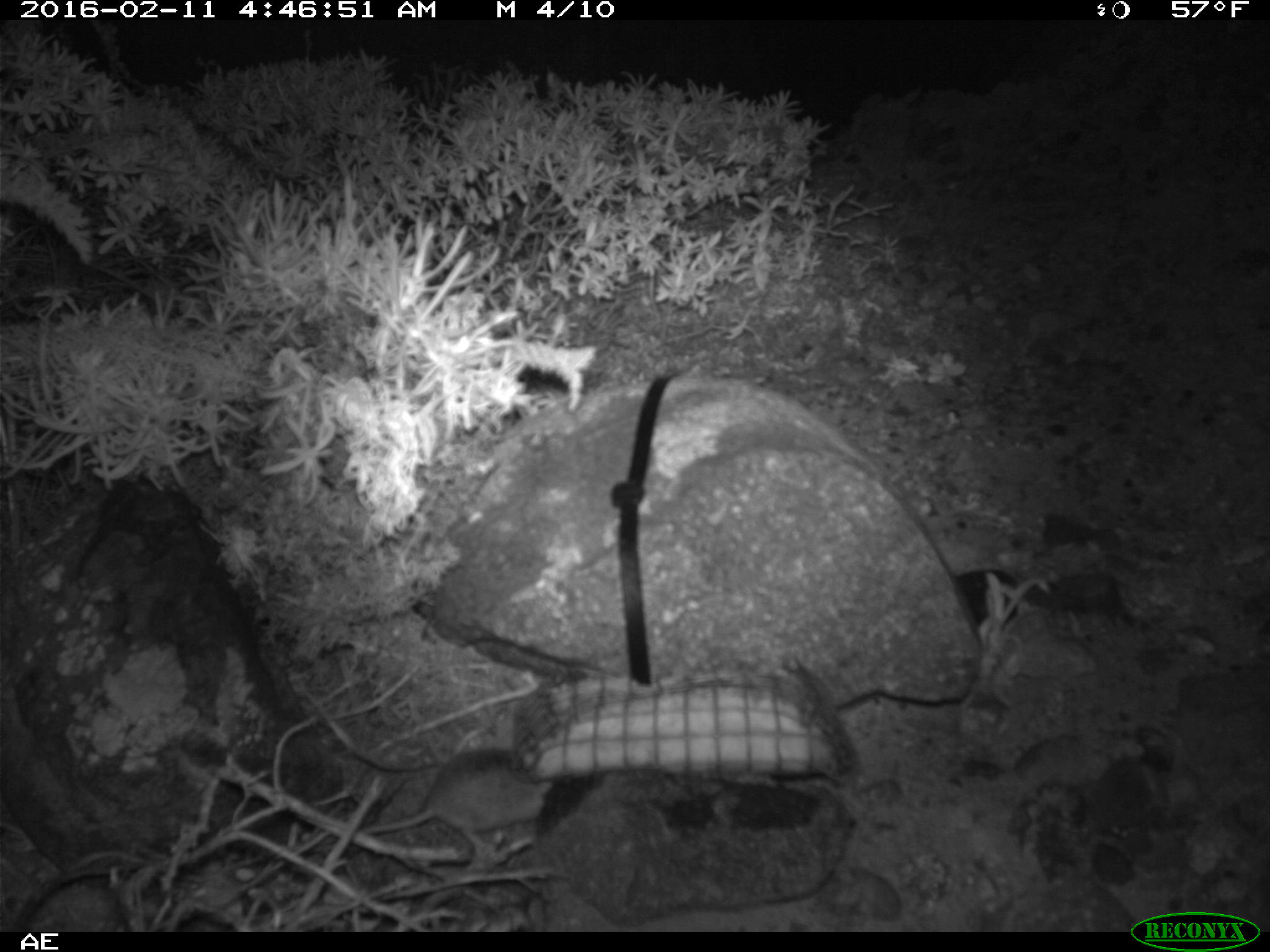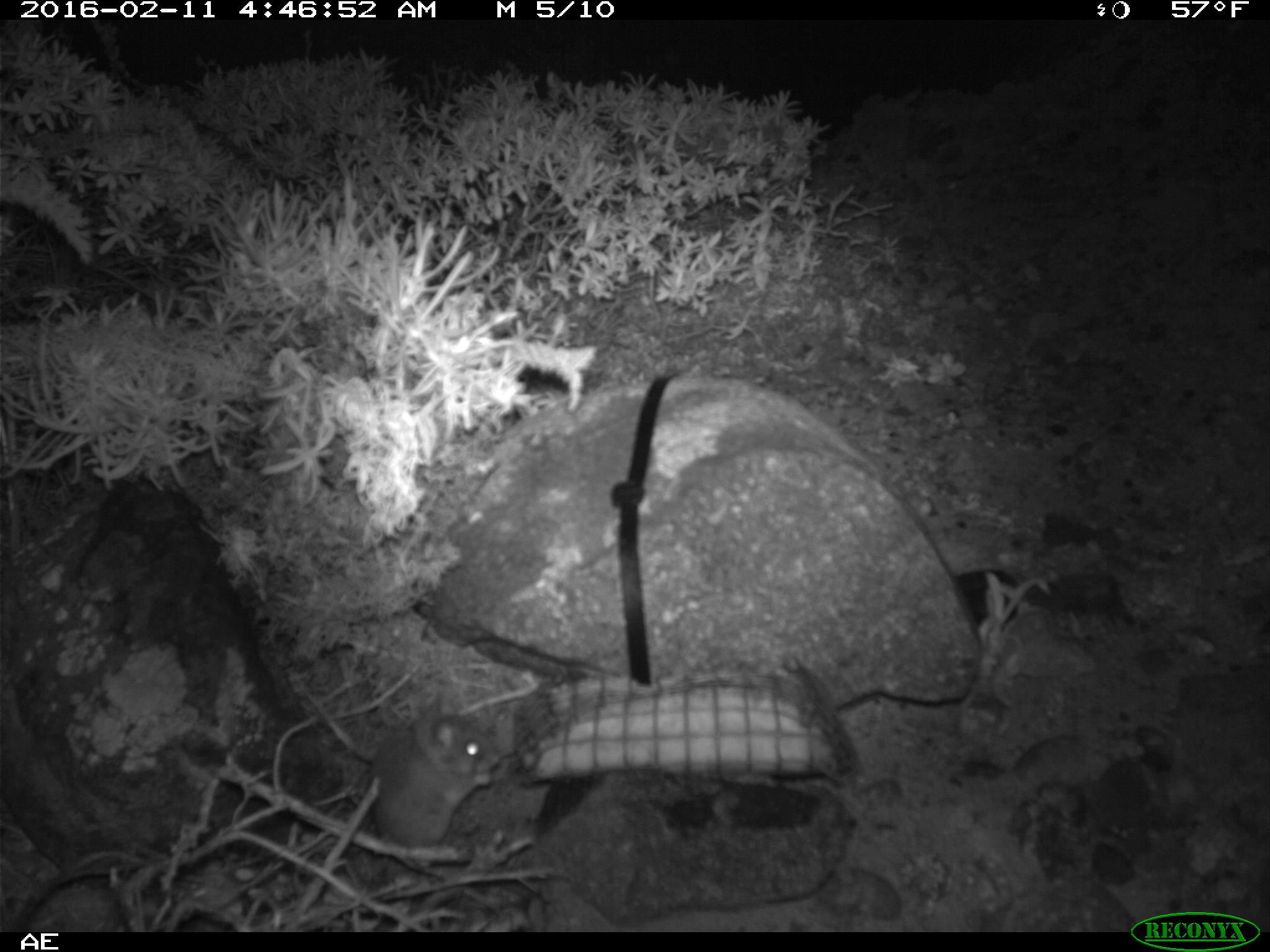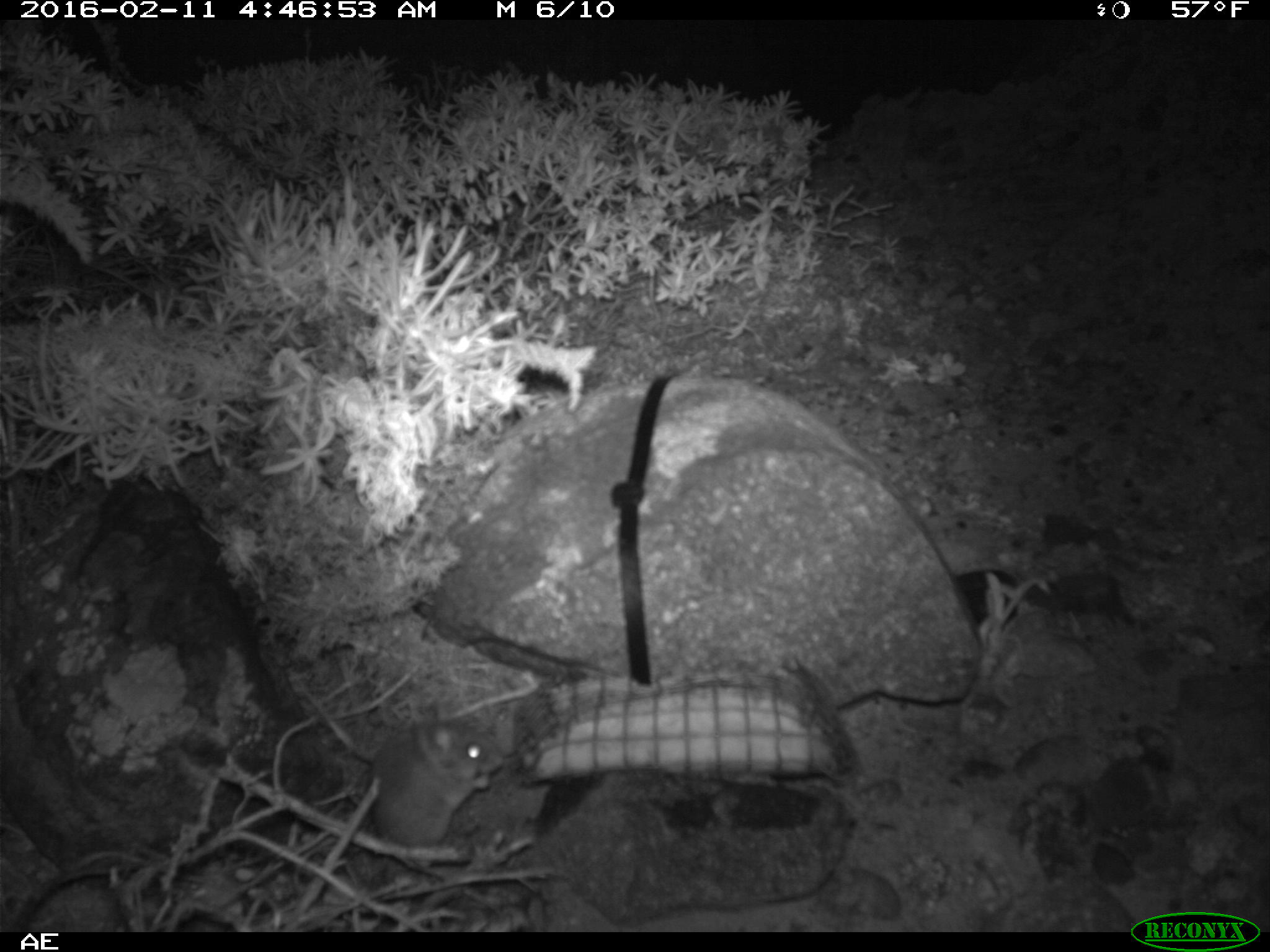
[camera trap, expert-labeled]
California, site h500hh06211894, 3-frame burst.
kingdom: Animalia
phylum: Chordata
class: Mammalia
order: Rodentia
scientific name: Rodentia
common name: rodent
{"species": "rodent (Rodentia)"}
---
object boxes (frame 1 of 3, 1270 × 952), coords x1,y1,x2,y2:
rodent: 362,748,551,853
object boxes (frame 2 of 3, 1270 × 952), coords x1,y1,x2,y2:
rodent: 363,692,500,869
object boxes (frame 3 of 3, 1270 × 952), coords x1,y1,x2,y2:
rodent: 370,710,500,878